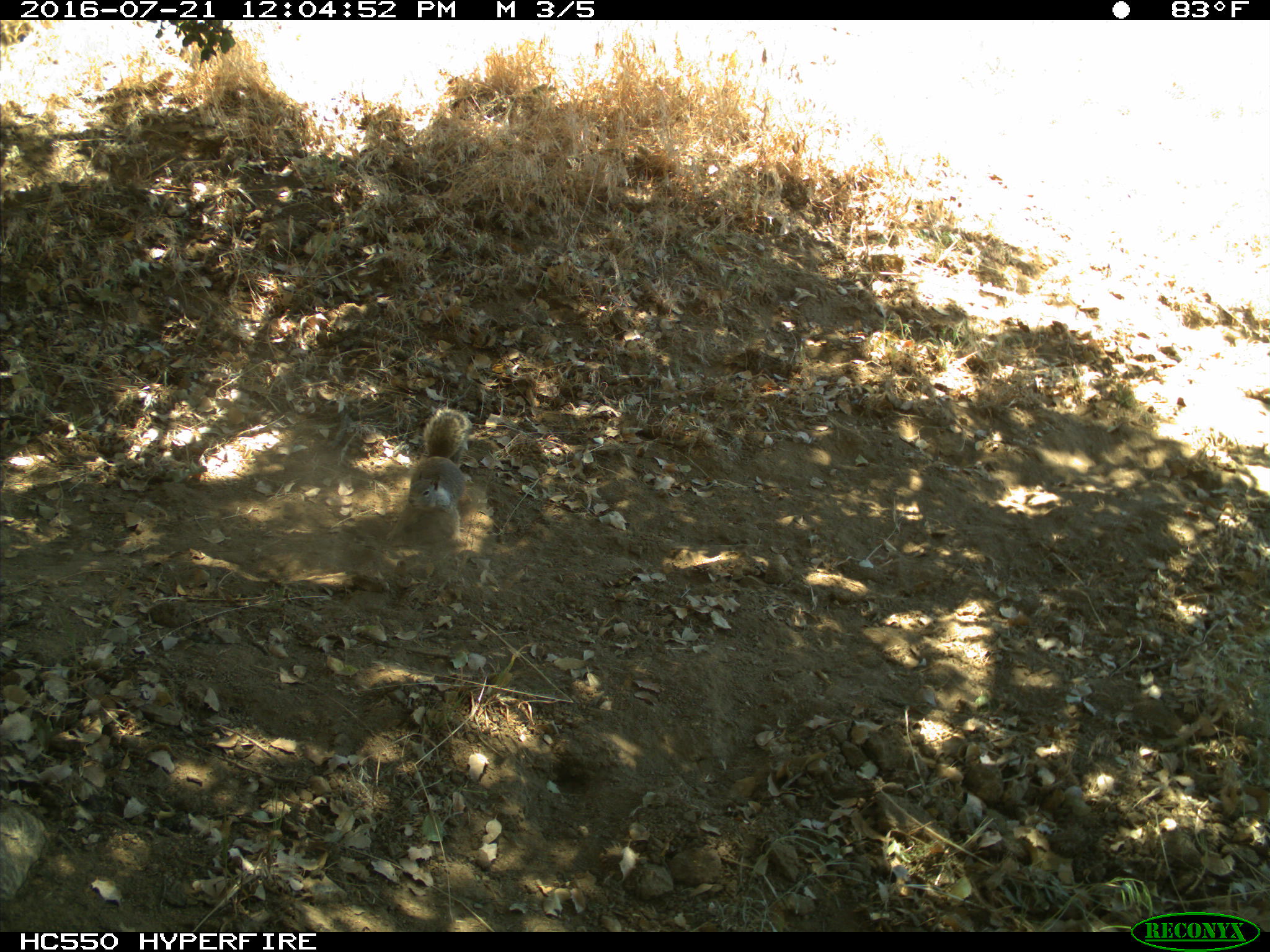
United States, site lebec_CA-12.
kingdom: Animalia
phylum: Chordata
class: Mammalia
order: Rodentia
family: Sciuridae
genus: Otospermophilus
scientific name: Otospermophilus beecheyi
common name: california ground squirrel